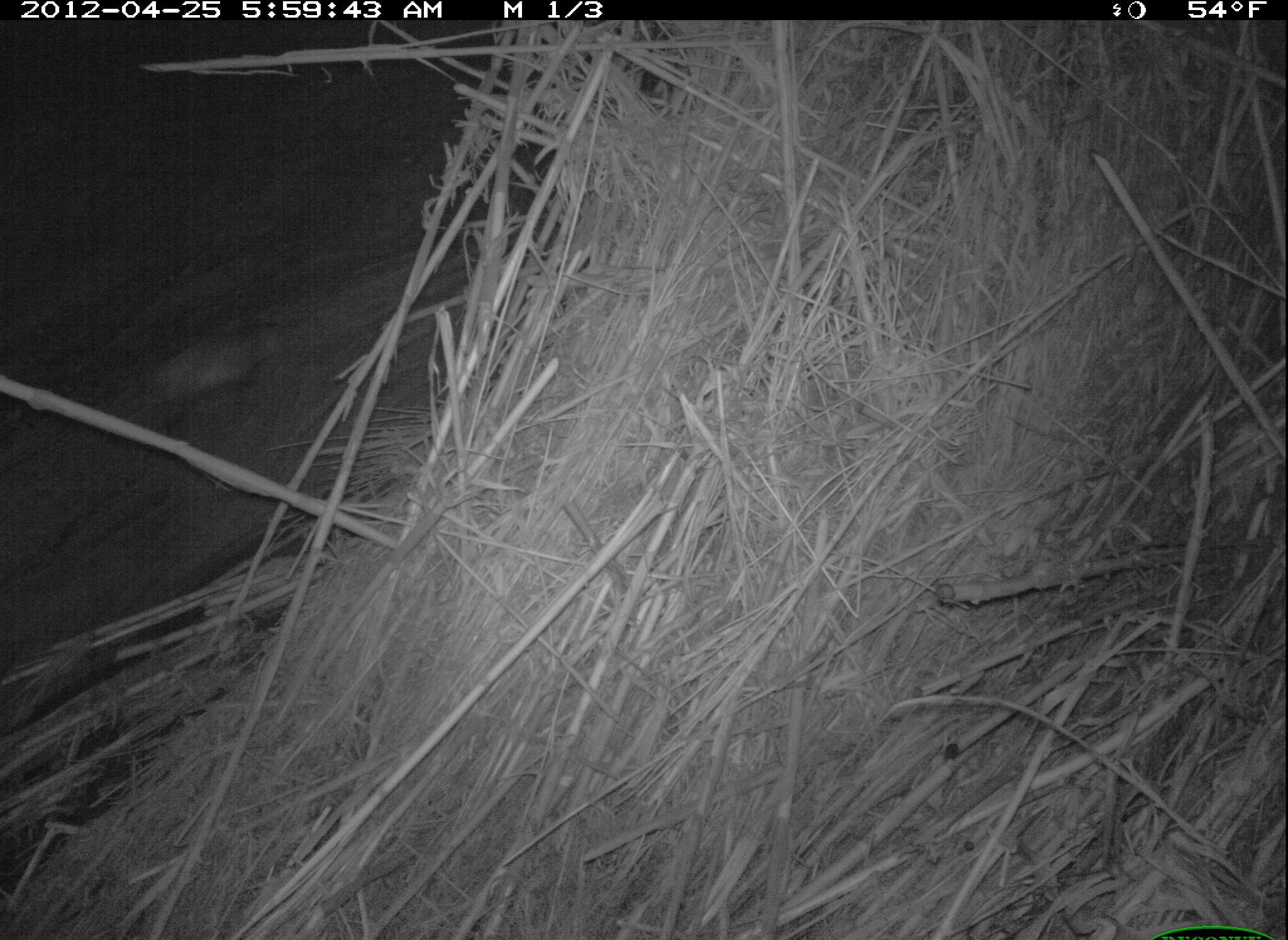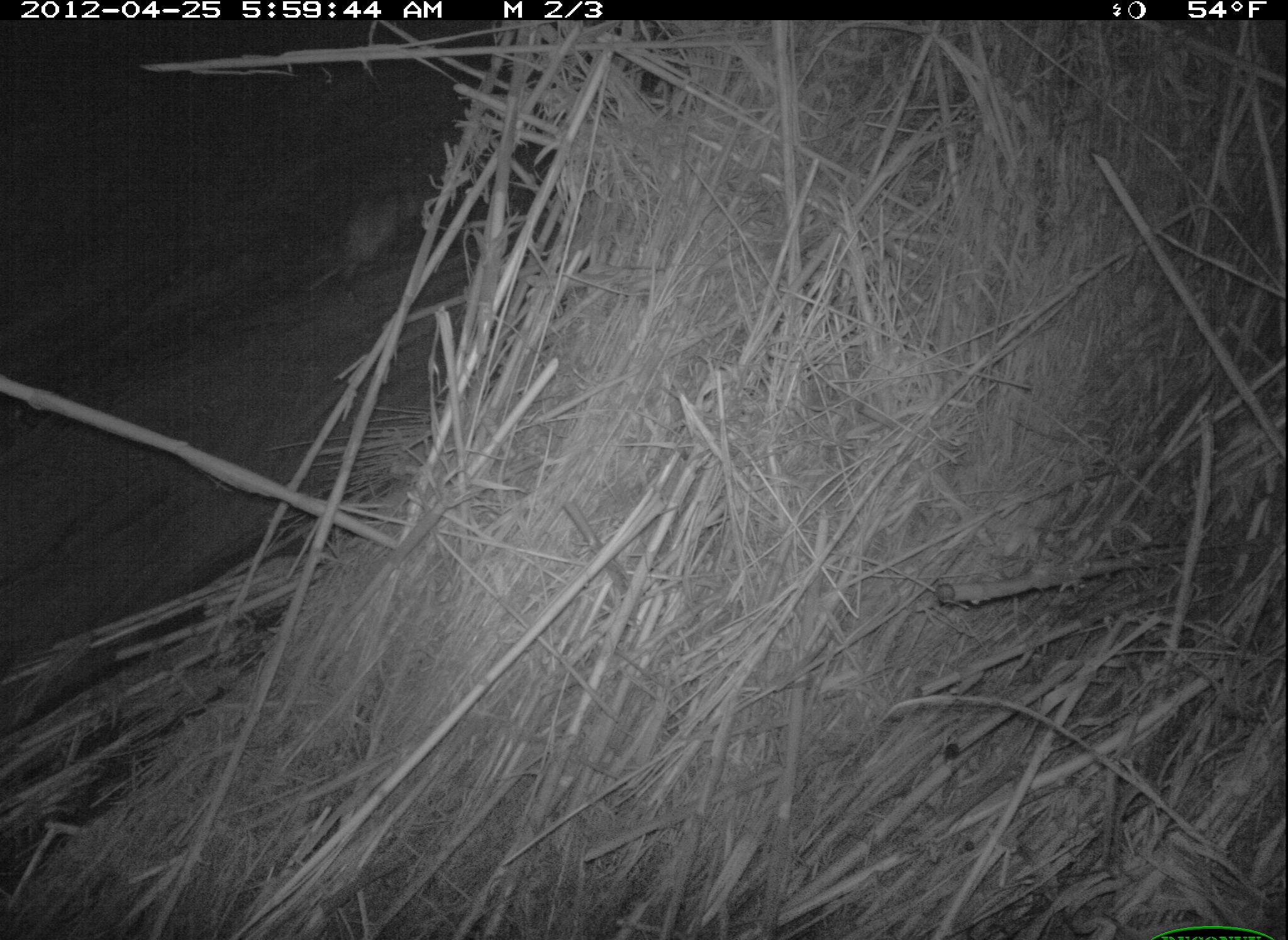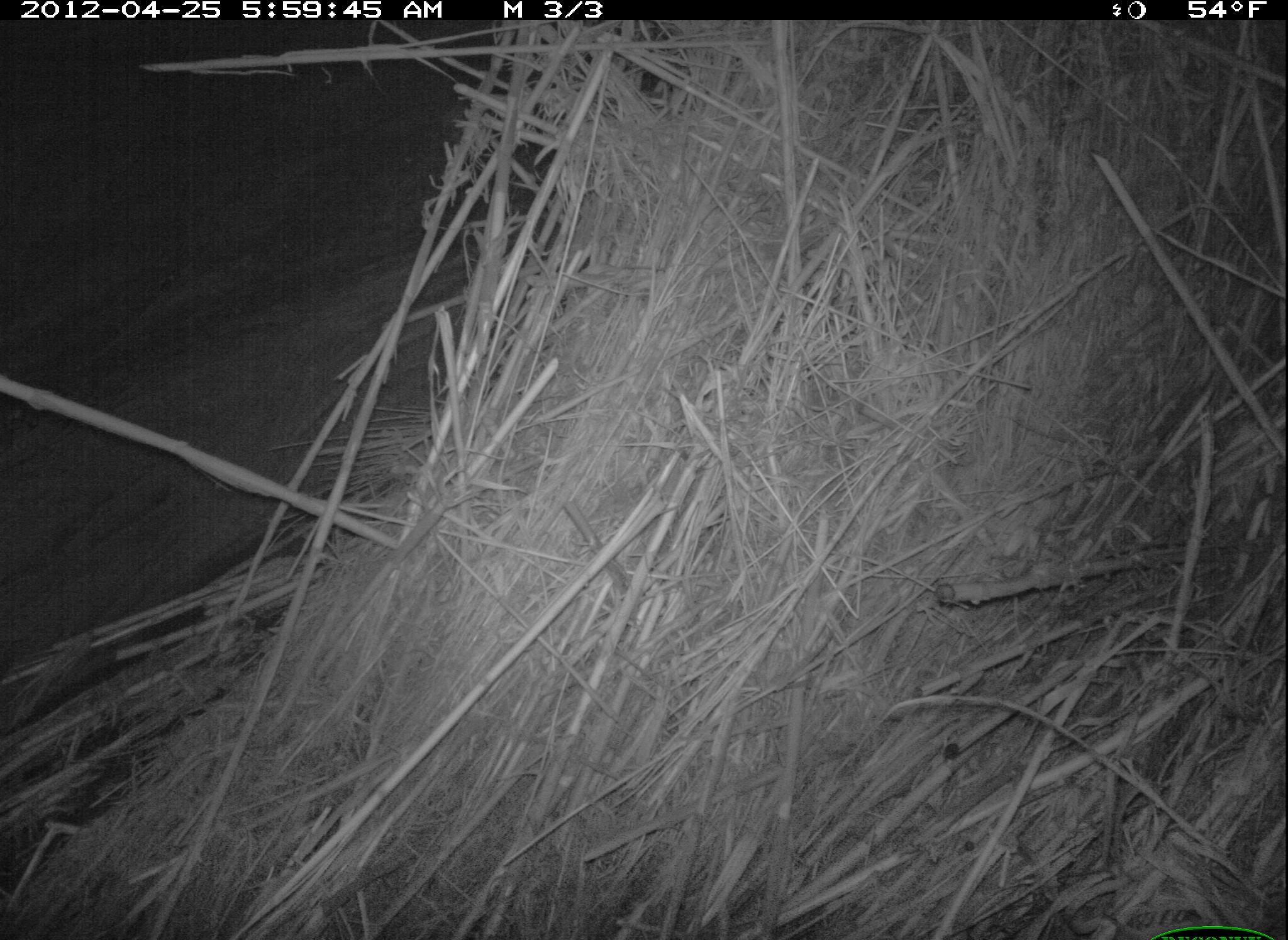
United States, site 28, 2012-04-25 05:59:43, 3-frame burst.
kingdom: Animalia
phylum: Chordata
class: Mammalia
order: Didelphimorphia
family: Didelphidae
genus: Didelphis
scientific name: Didelphis virginiana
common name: virginia opossum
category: opossum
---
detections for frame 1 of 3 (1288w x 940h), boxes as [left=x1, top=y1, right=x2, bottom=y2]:
opossum: [left=134, top=305, right=299, bottom=428]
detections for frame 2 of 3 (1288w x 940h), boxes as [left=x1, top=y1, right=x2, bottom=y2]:
opossum: [left=306, top=189, right=431, bottom=292]